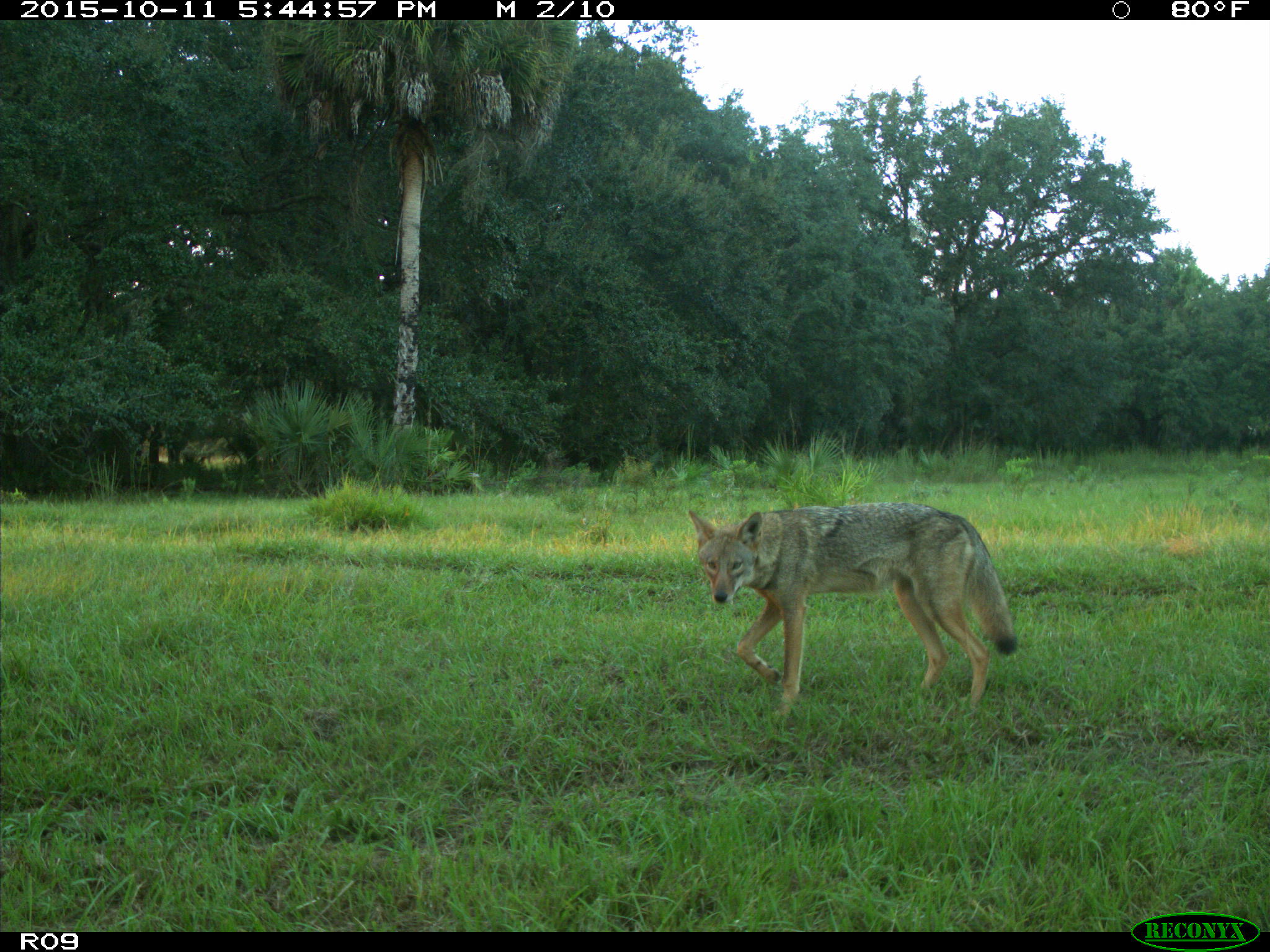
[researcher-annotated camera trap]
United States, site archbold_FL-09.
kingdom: Animalia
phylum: Chordata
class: Mammalia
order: Carnivora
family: Canidae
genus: Canis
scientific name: Canis latrans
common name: coyote